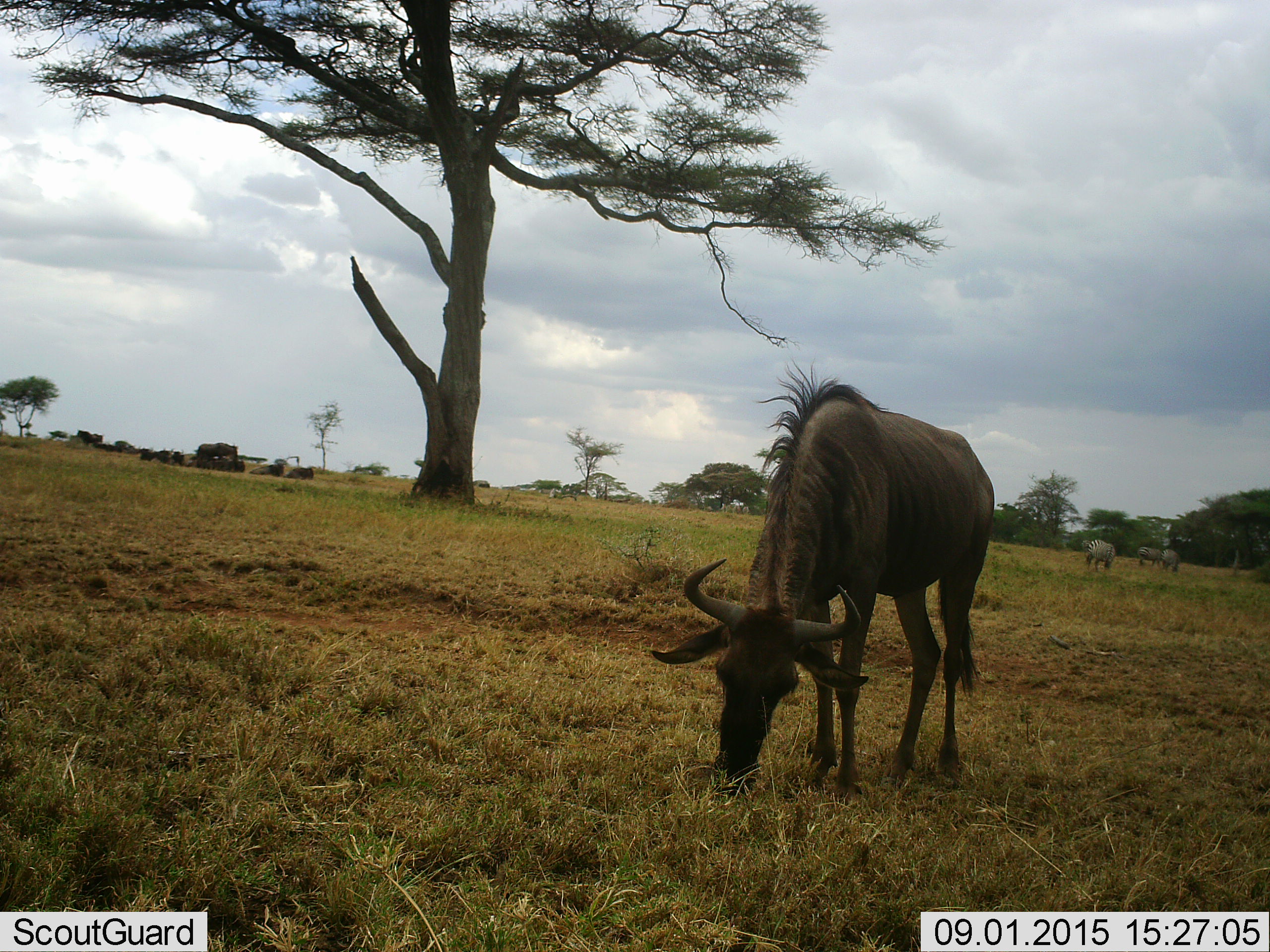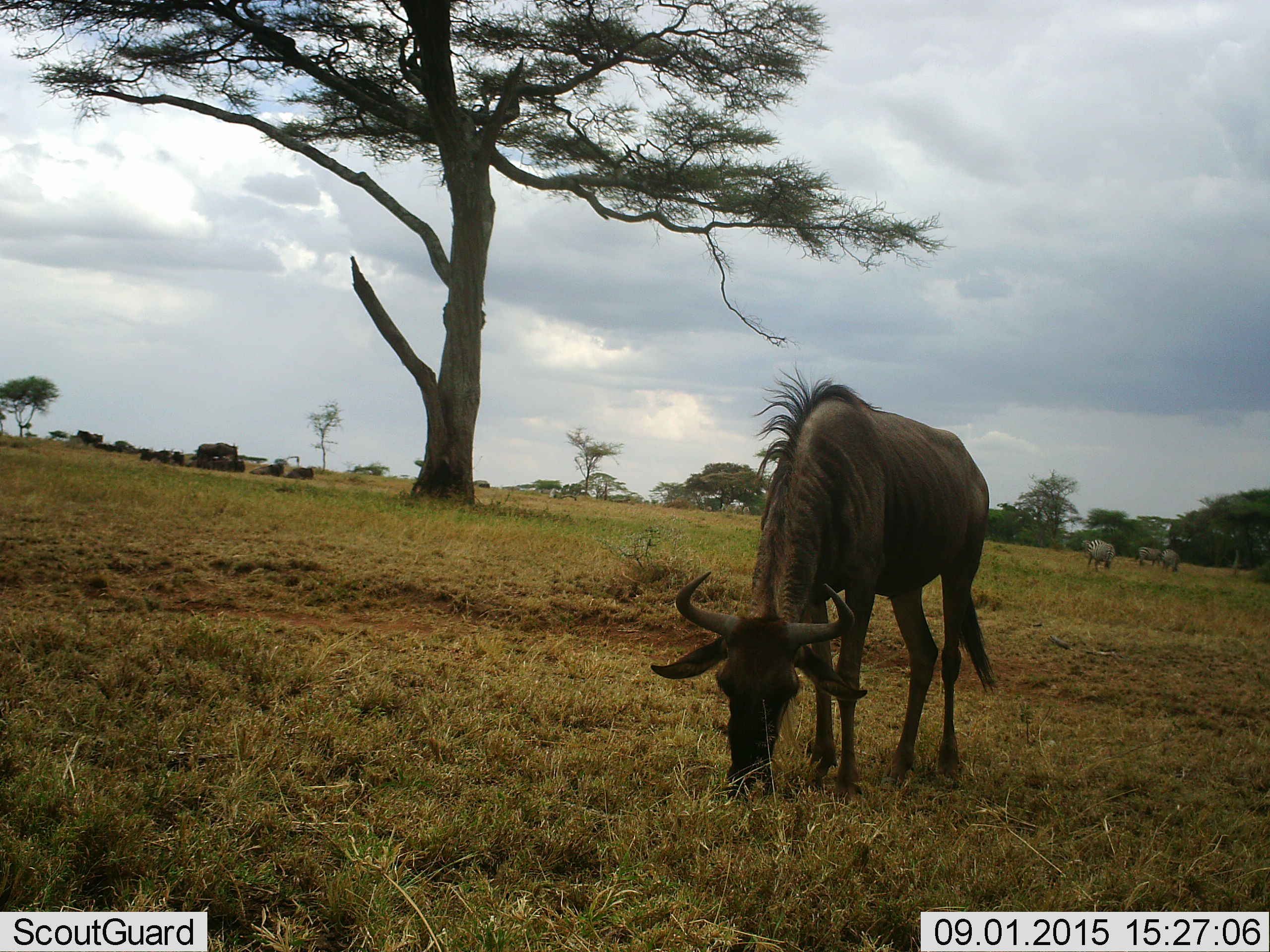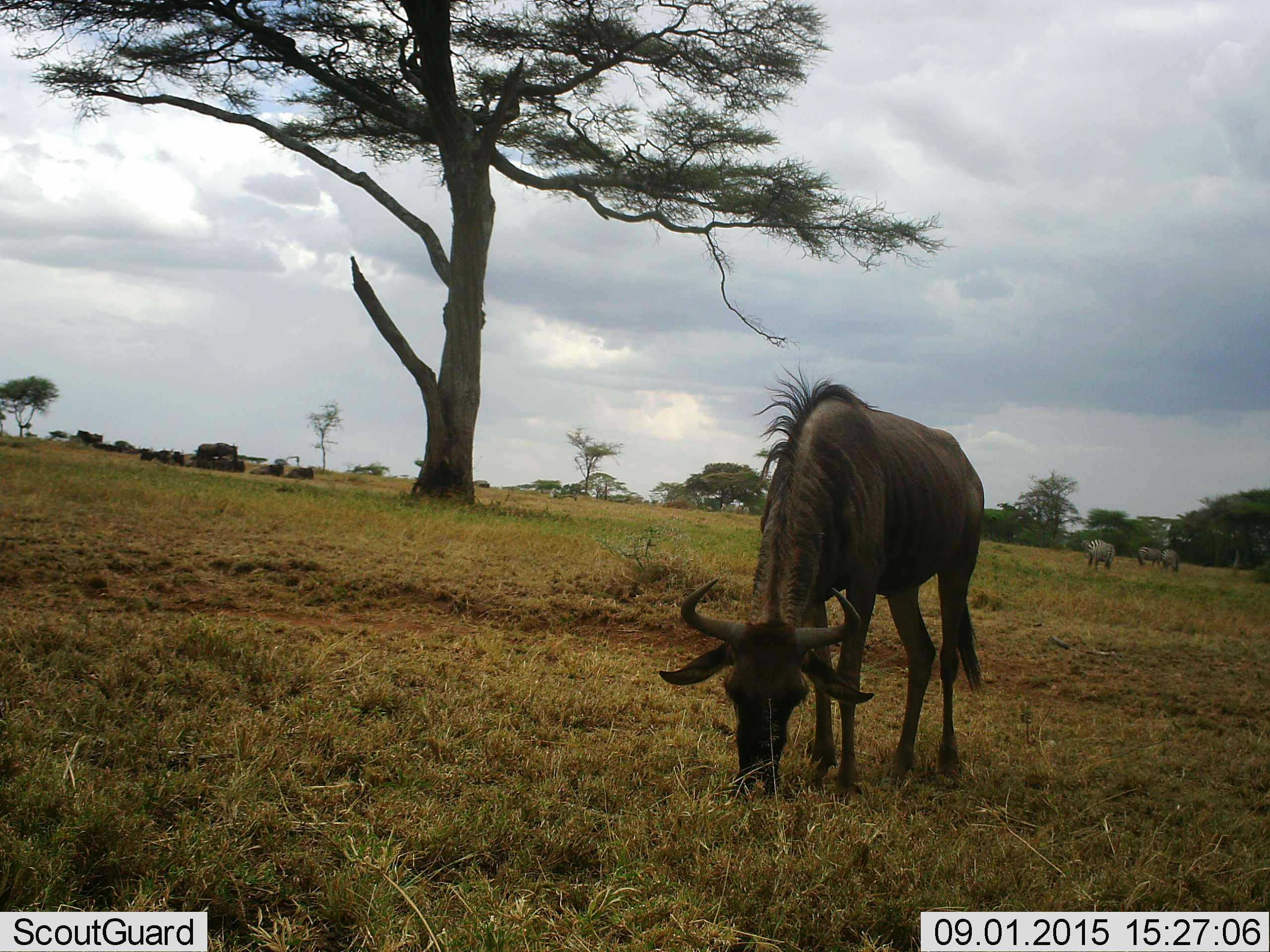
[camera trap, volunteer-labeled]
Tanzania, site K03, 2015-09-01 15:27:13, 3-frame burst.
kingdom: Animalia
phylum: Chordata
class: Mammalia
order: Artiodactyla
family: Bovidae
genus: Connochaetes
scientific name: Connochaetes taurinus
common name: blue wildebeest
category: wildebeest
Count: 11-50.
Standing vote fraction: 56%.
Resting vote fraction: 67%.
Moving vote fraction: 33%.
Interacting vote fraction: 11%.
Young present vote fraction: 0%.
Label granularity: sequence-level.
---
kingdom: Animalia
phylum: Chordata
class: Mammalia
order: Perissodactyla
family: Equidae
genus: Equus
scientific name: Equus quagga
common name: plains zebra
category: zebra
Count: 3.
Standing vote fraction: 50%.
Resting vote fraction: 0%.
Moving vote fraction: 17%.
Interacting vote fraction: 0%.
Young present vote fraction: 0%.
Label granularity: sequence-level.